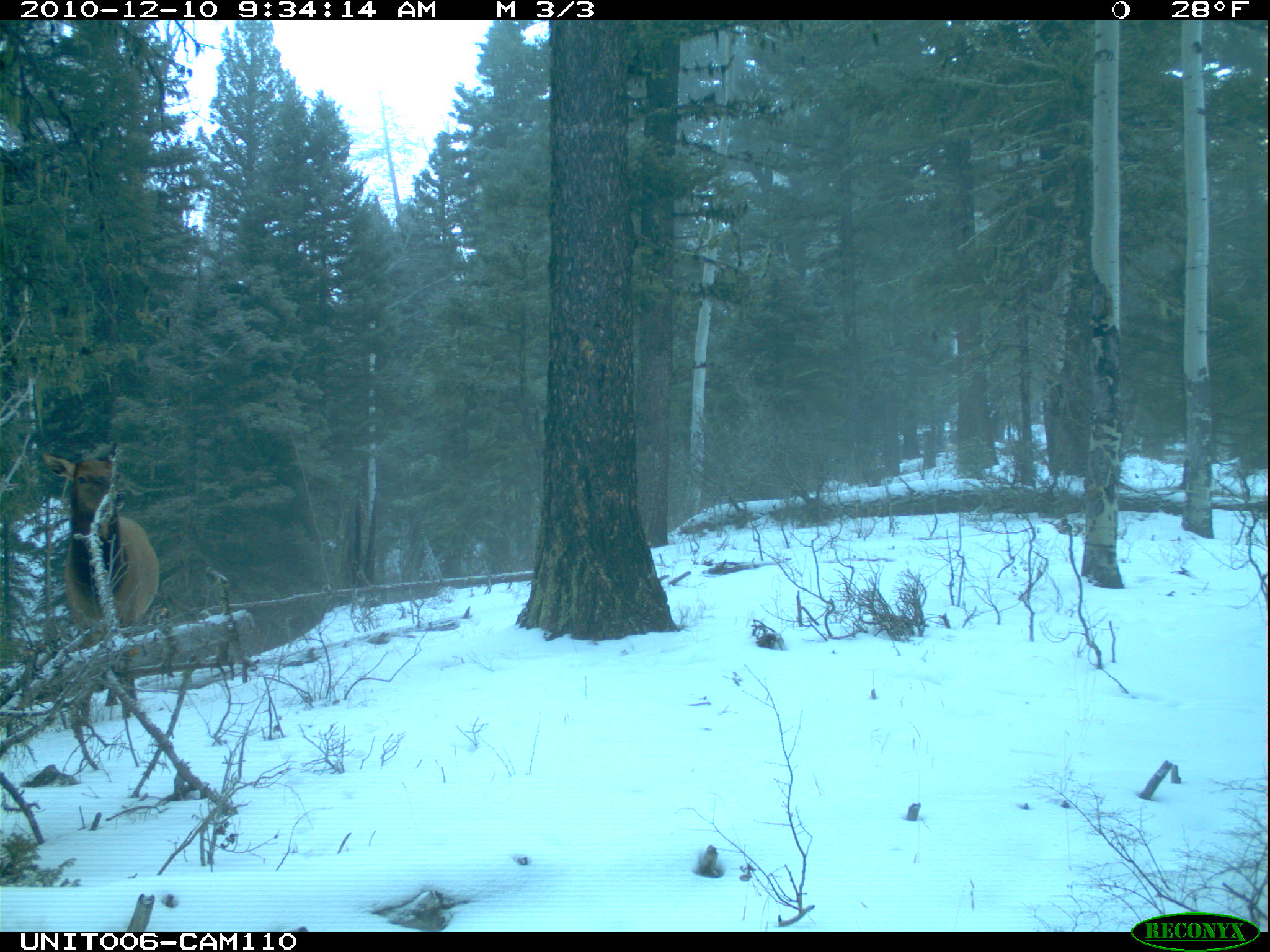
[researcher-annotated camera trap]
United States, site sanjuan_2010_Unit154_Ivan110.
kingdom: Animalia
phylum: Chordata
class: Mammalia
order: Artiodactyla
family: Cervidae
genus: Cervus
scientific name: Cervus elaphus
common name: red deer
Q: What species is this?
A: Cervus elaphus (red deer).